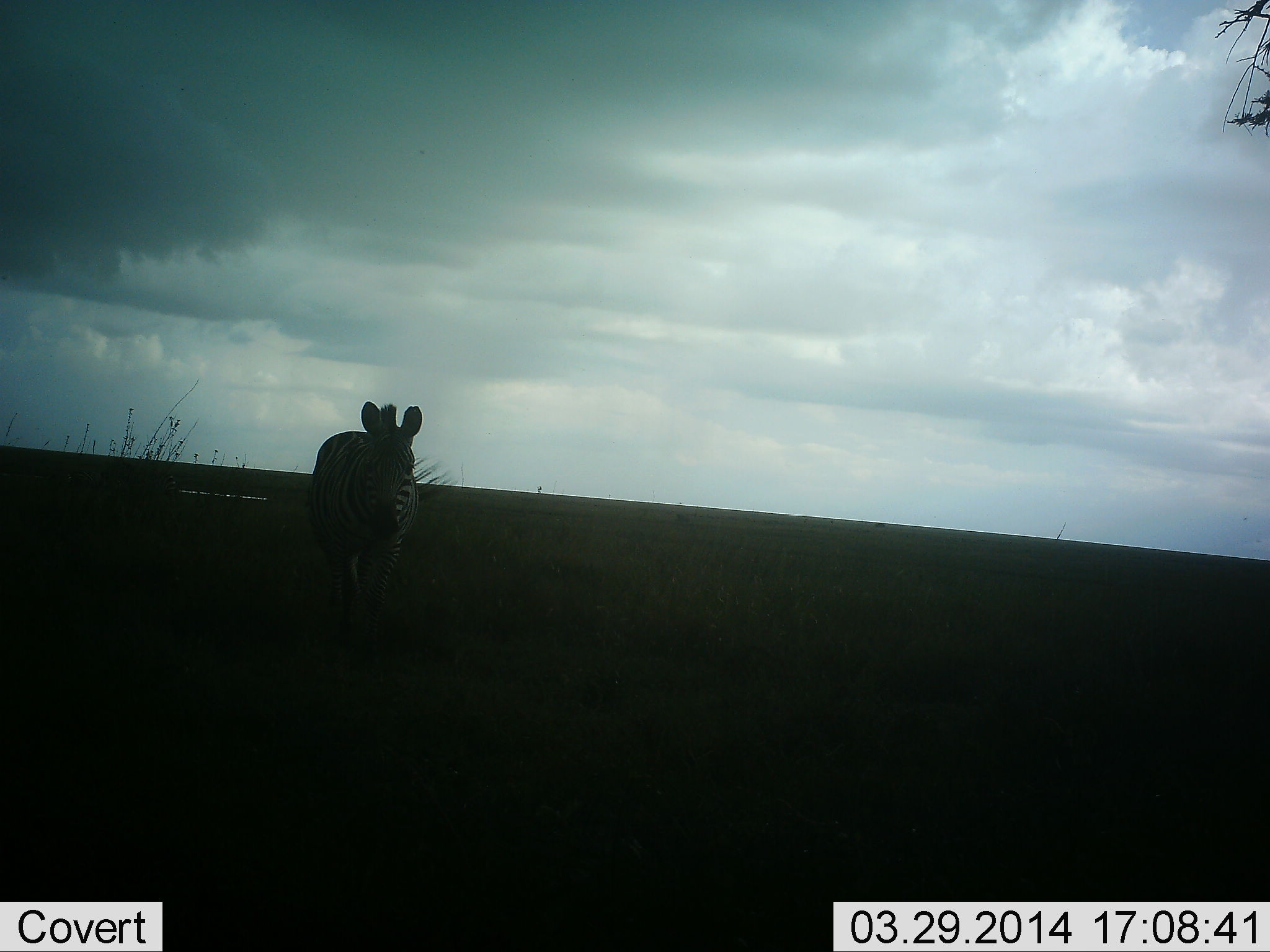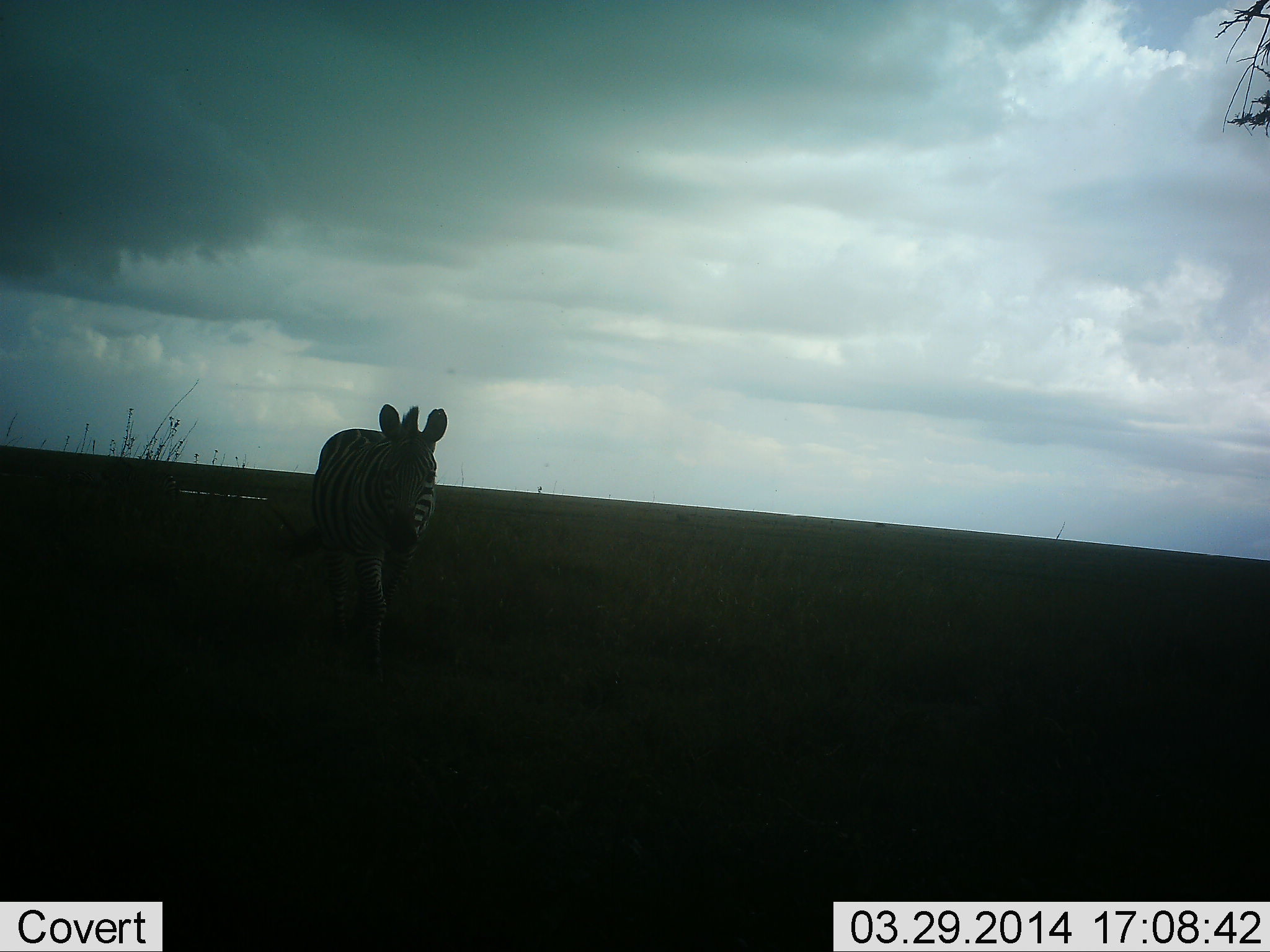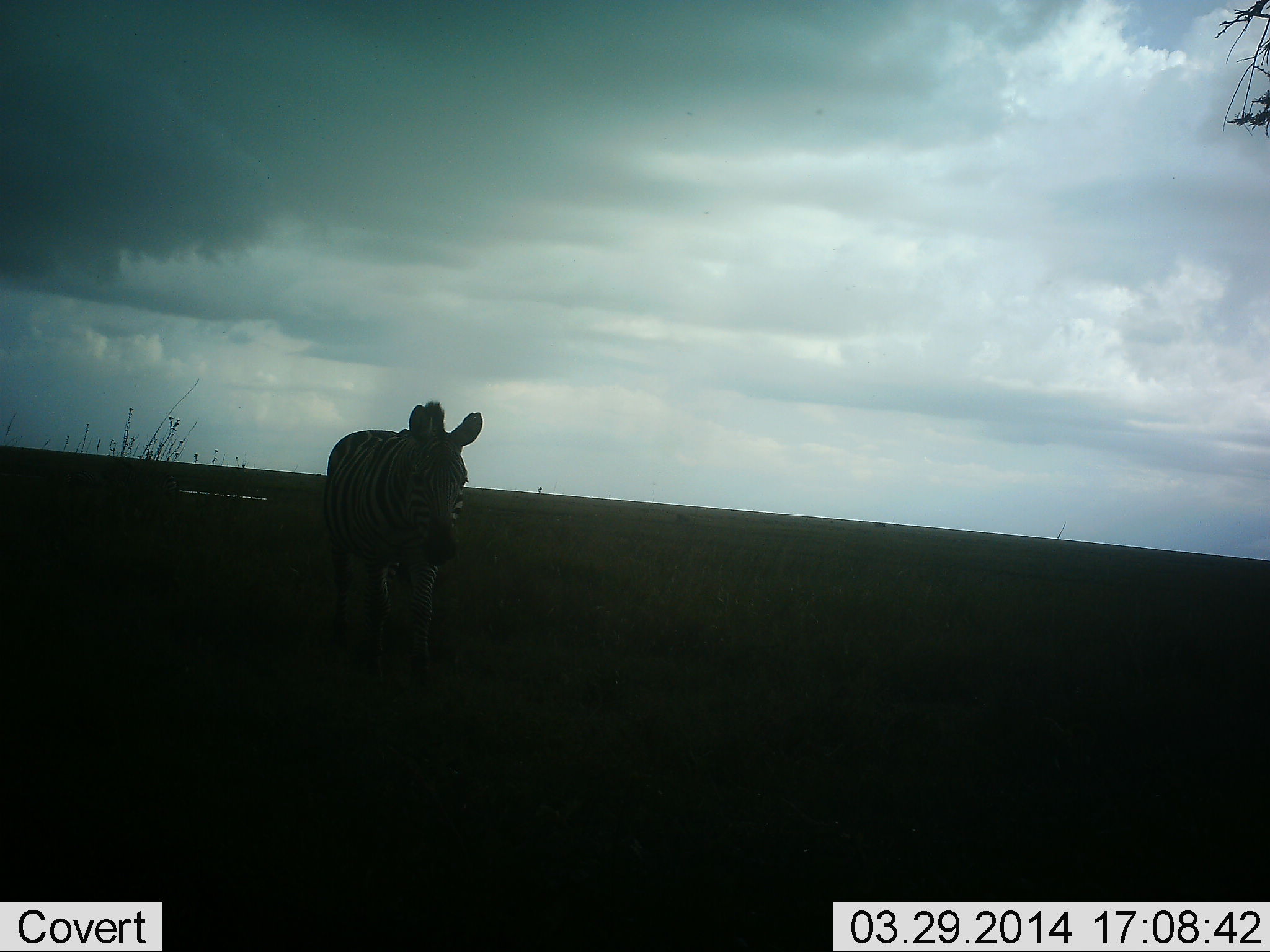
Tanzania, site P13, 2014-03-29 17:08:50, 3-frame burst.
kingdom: Animalia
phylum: Chordata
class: Mammalia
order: Perissodactyla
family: Equidae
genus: Equus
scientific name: Equus quagga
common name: plains zebra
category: zebra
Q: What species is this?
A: Zebra (plains zebra) (Equus quagga).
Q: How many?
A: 1.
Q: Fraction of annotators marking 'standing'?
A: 19%.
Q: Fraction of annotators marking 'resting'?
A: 0%.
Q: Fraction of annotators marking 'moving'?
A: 84%.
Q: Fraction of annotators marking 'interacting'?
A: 1%.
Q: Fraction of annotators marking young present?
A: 0%.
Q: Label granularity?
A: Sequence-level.